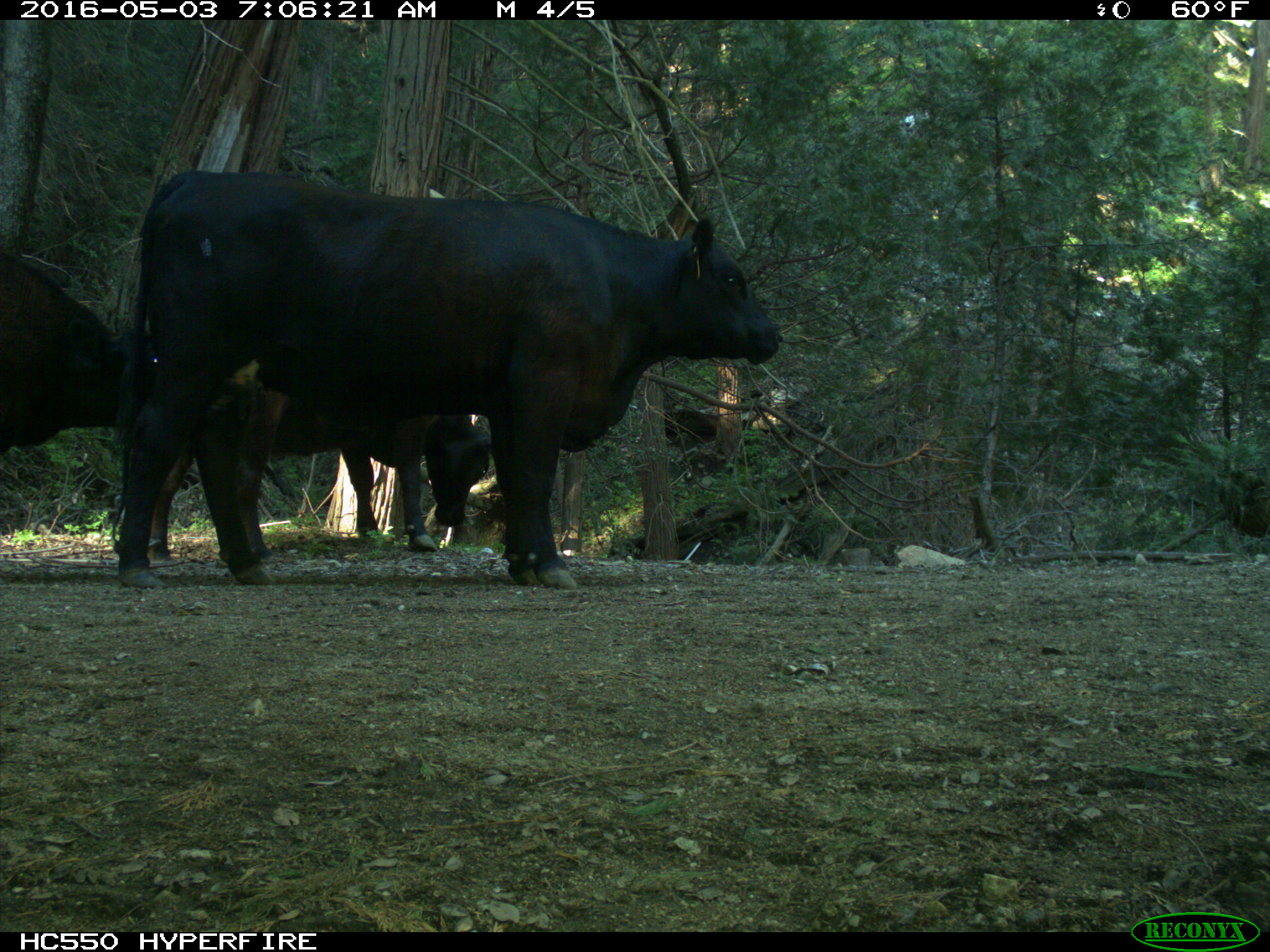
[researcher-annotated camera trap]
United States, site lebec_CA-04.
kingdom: Animalia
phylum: Chordata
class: Mammalia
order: Artiodactyla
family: Bovidae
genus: Bos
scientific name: Bos taurus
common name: domestic cow